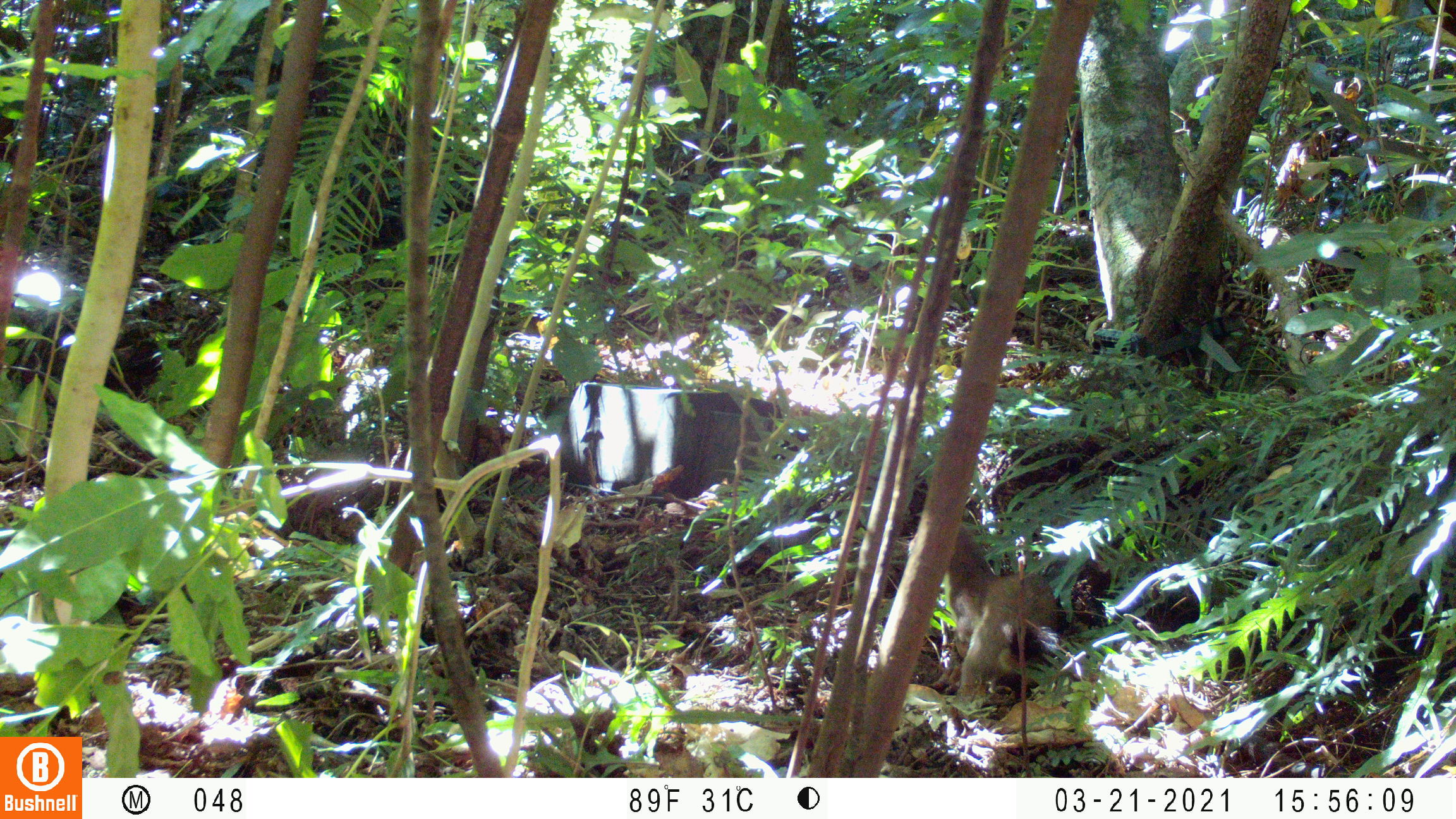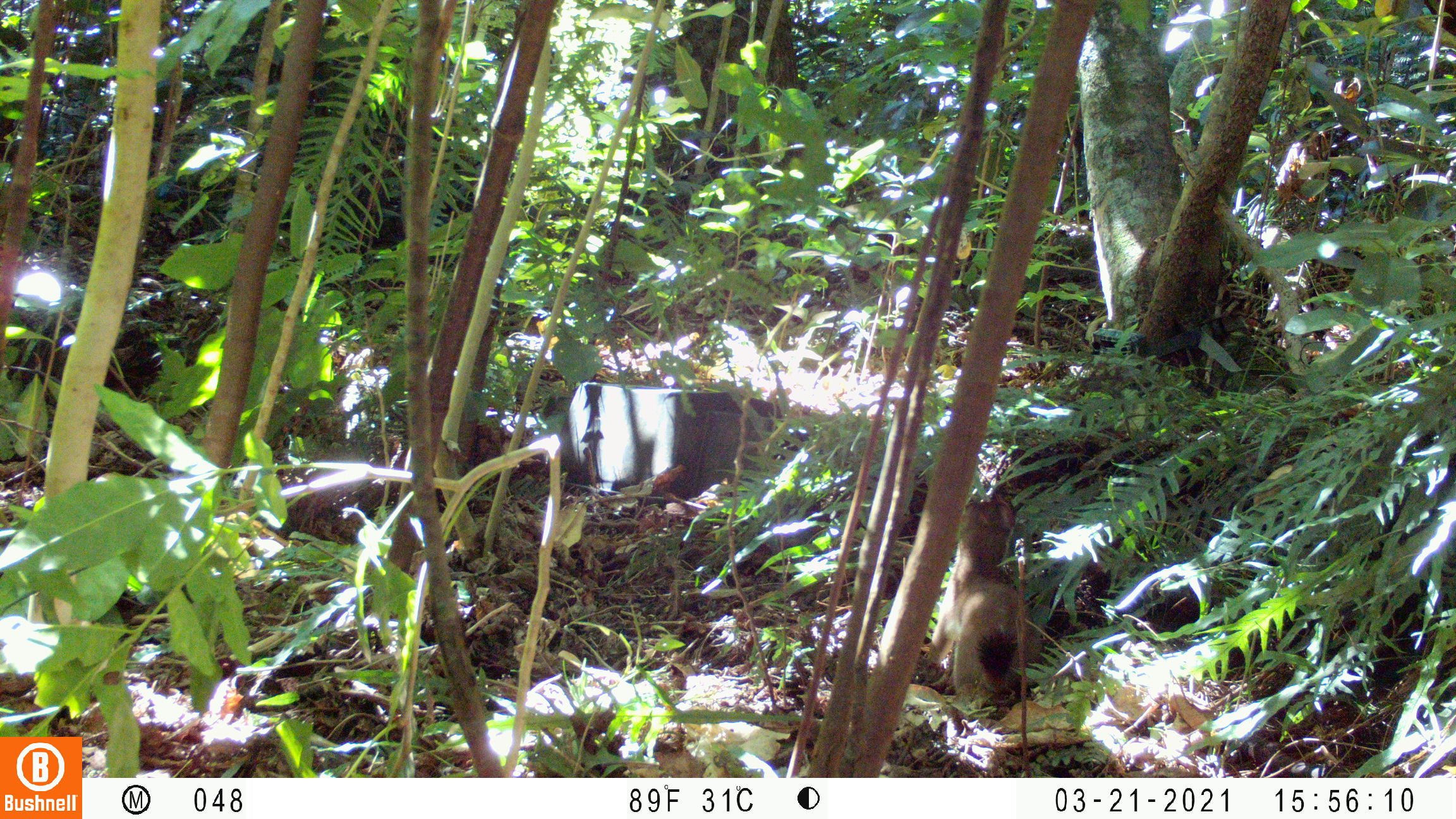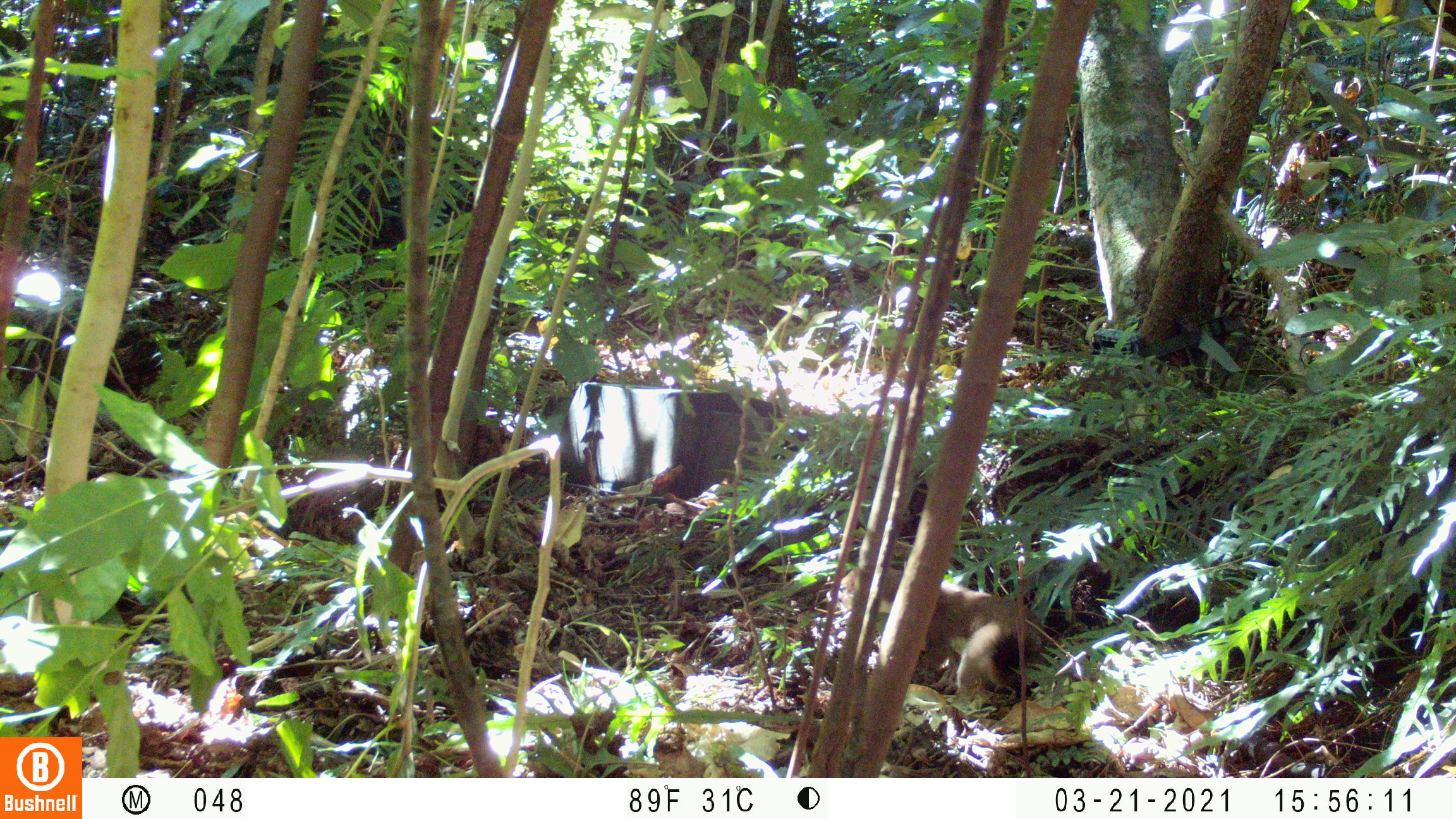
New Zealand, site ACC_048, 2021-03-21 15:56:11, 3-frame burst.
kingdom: Animalia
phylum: Chordata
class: Mammalia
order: Carnivora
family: Mustelidae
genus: Mustela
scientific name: Mustela erminea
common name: stoat